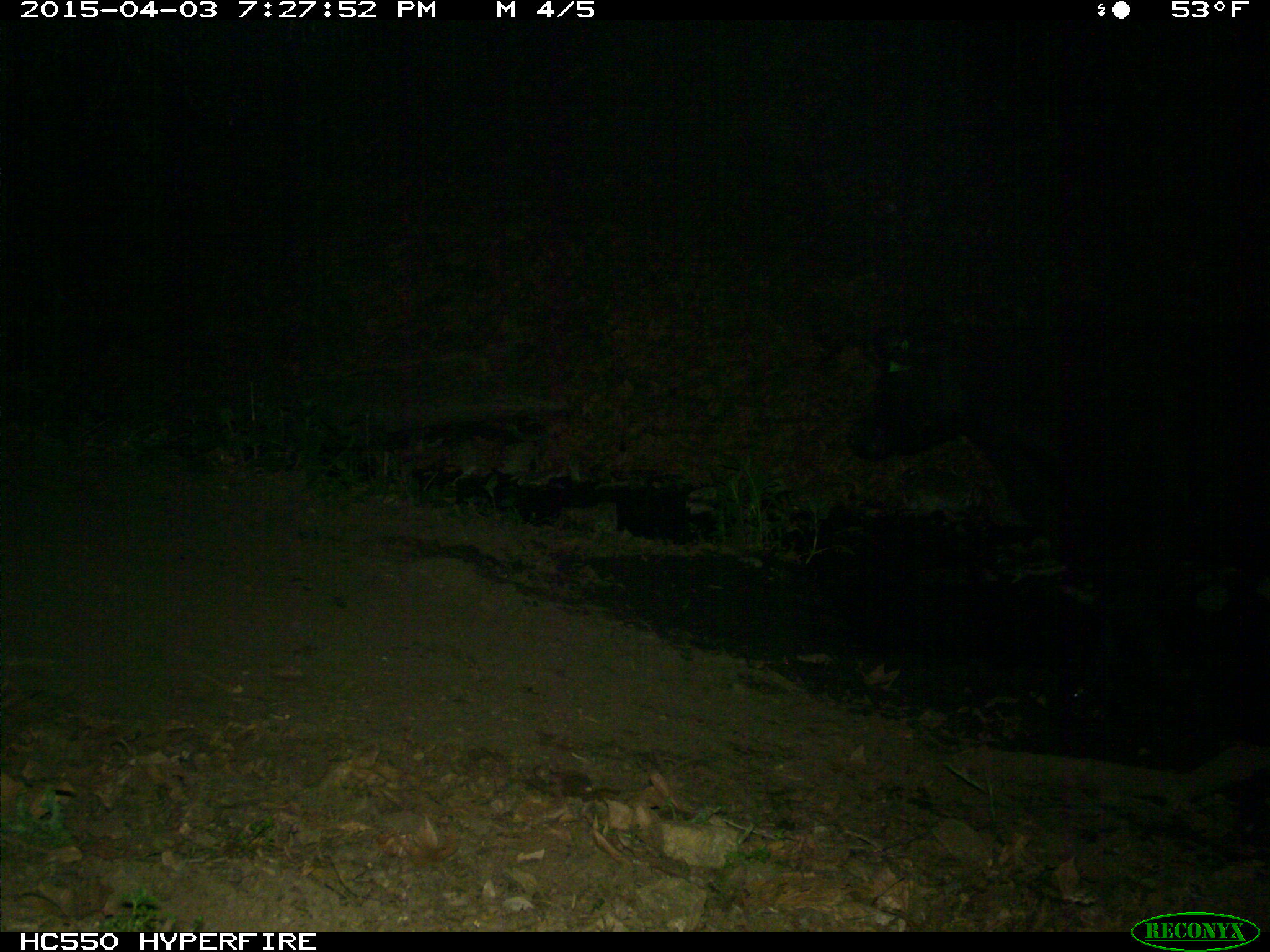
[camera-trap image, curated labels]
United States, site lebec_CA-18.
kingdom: Animalia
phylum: Chordata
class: Mammalia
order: Artiodactyla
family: Bovidae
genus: Bos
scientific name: Bos taurus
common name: domestic cow